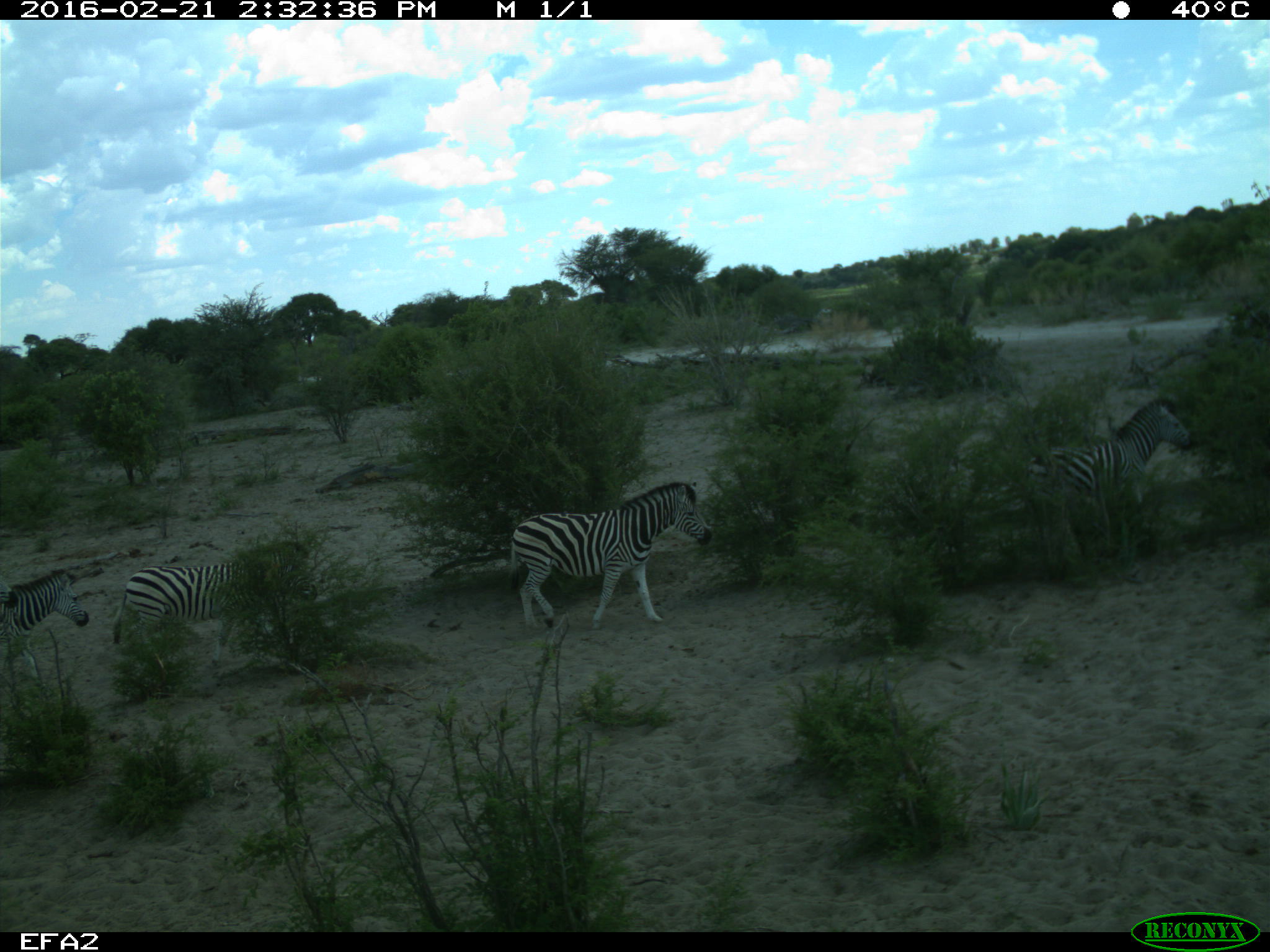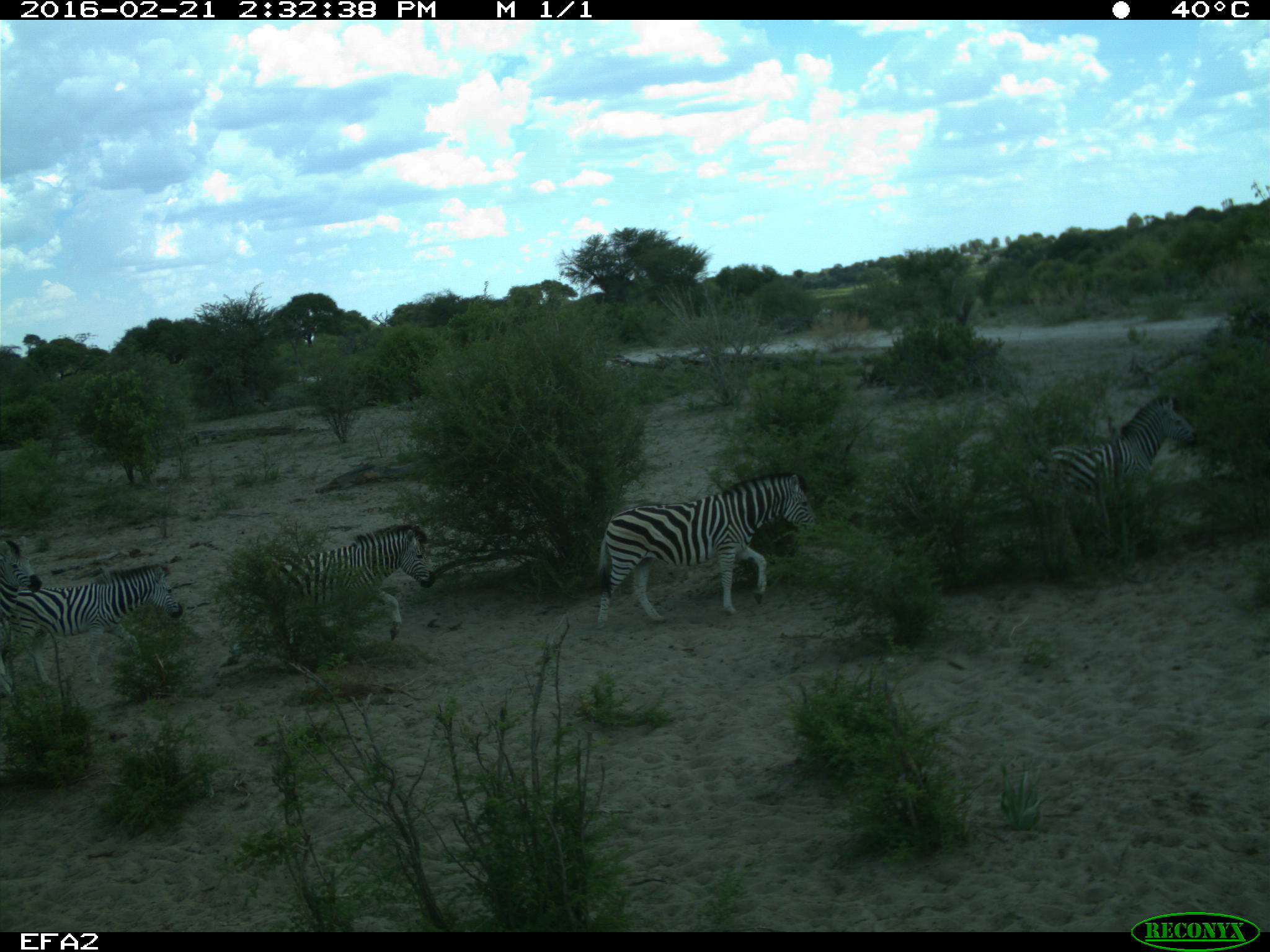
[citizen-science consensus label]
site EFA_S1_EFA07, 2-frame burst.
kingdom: Animalia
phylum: Chordata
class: Mammalia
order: Perissodactyla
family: Equidae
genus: Equus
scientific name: Equus quagga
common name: plains zebra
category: zebraplains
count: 5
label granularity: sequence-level